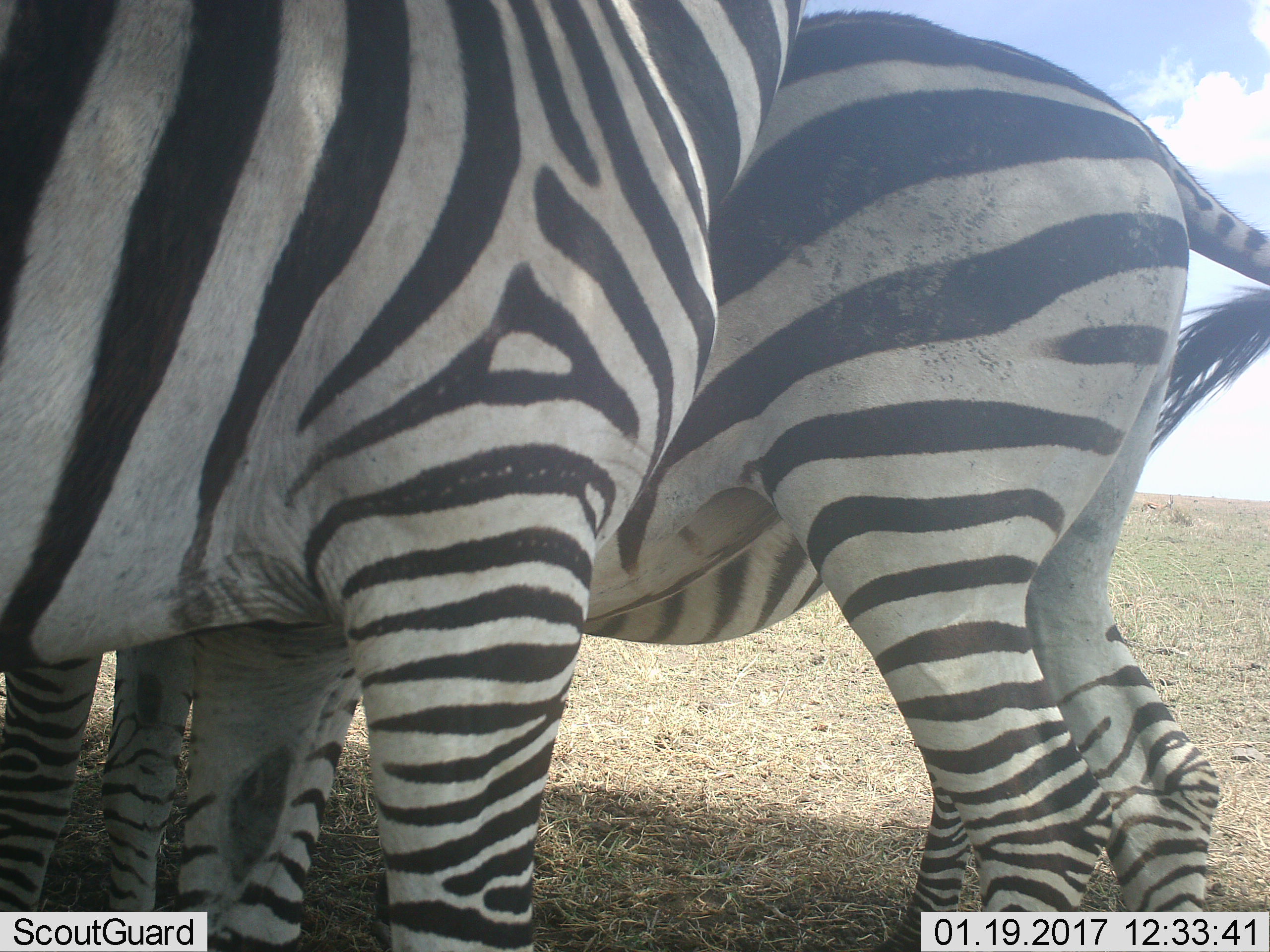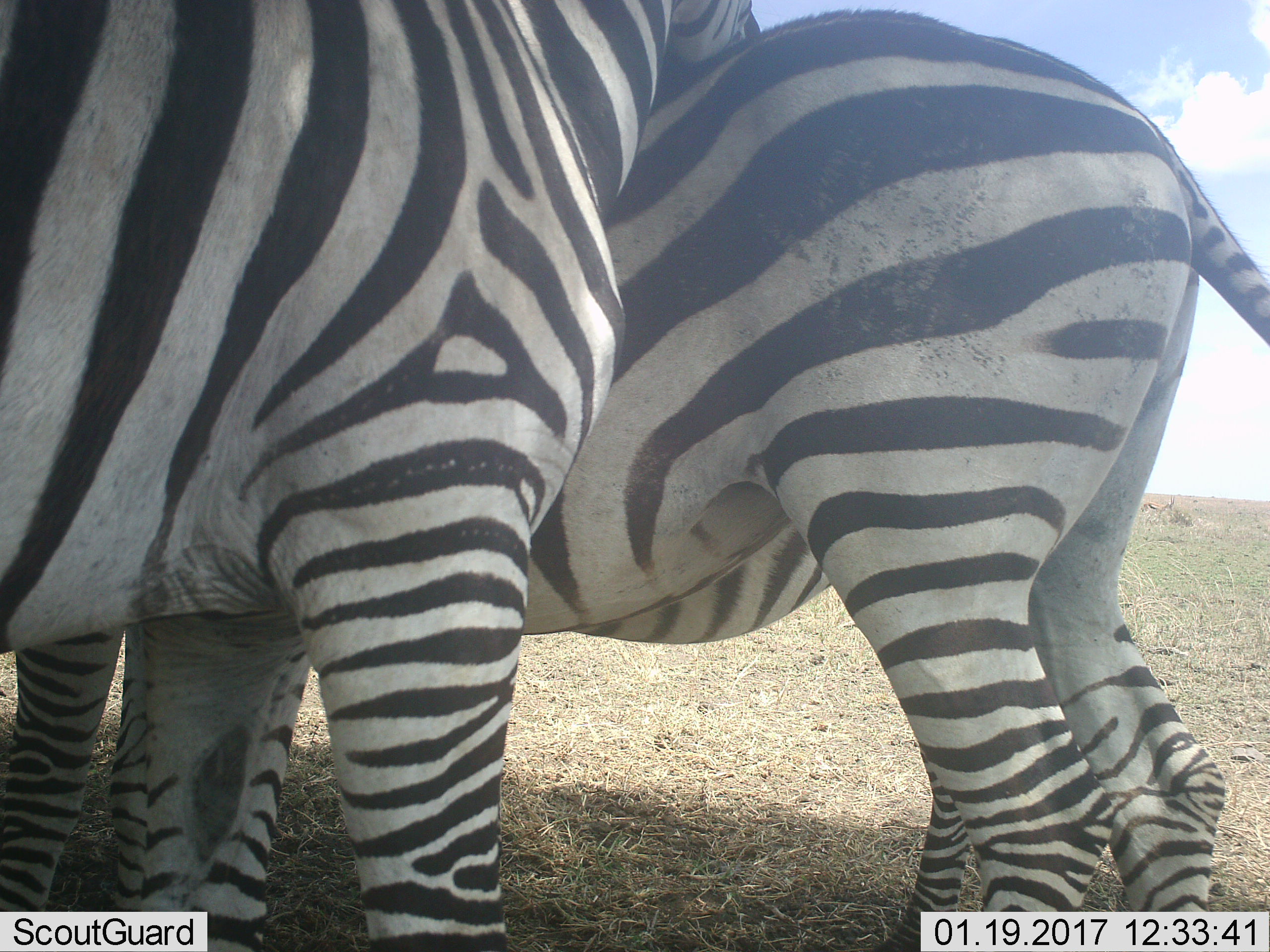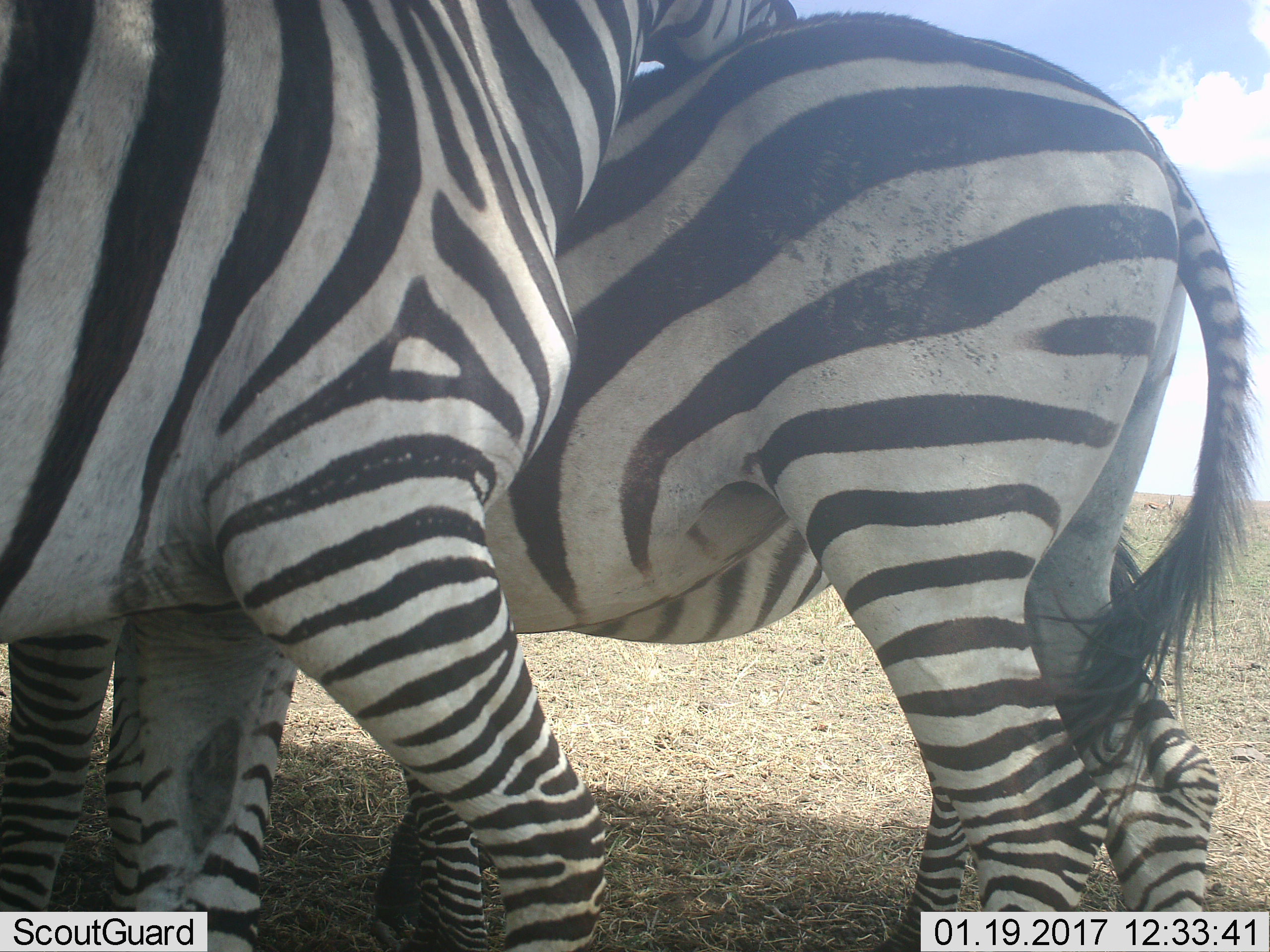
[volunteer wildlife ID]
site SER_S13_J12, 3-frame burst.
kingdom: Animalia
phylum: Chordata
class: Mammalia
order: Perissodactyla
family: Equidae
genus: Equus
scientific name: Equus quagga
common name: plains zebra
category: zebraplains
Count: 2.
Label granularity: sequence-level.